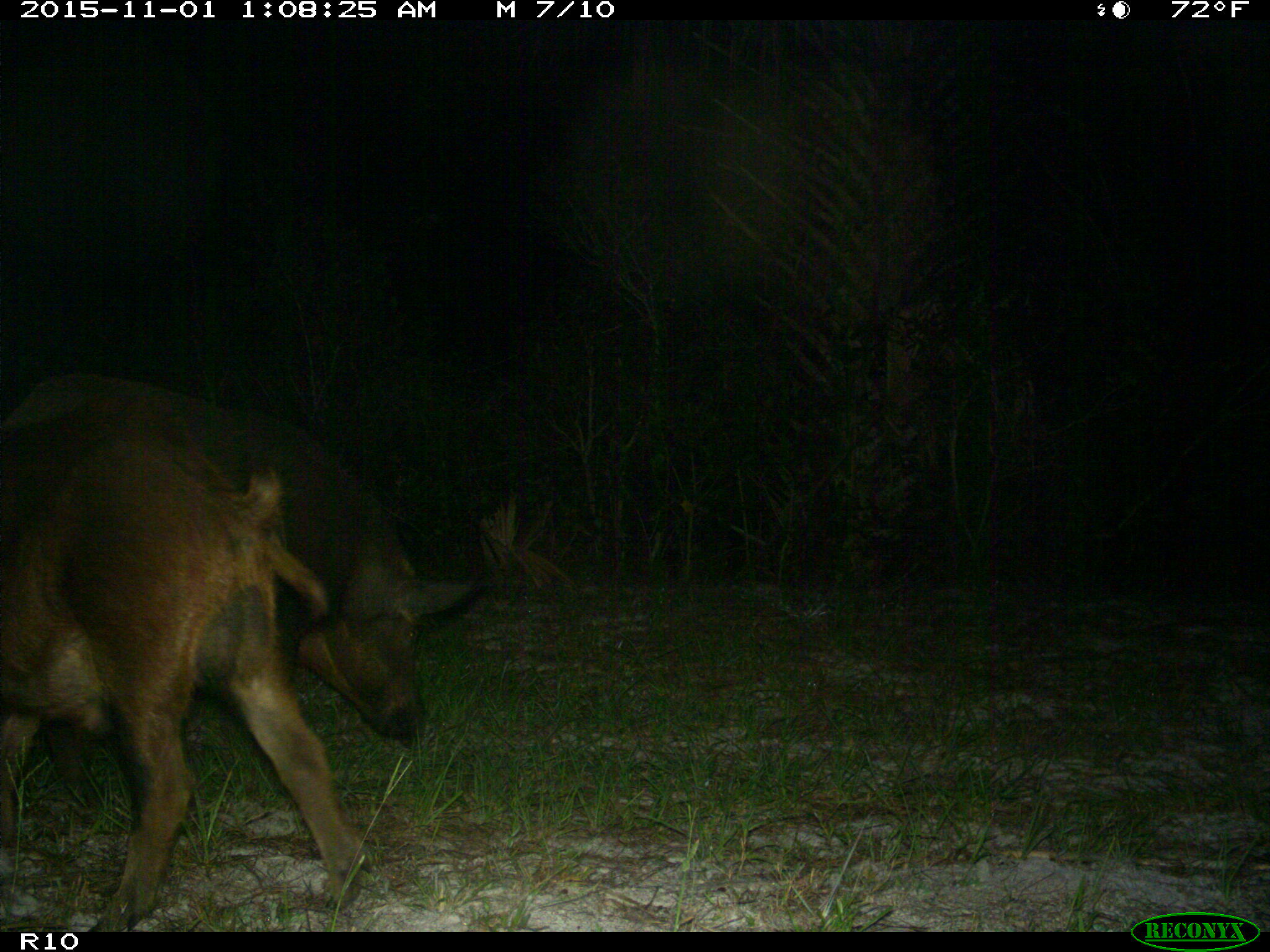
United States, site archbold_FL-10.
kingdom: Animalia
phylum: Chordata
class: Mammalia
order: Artiodactyla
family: Suidae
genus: Sus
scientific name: Sus scrofa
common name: wild boar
Sus scrofa (wild boar).